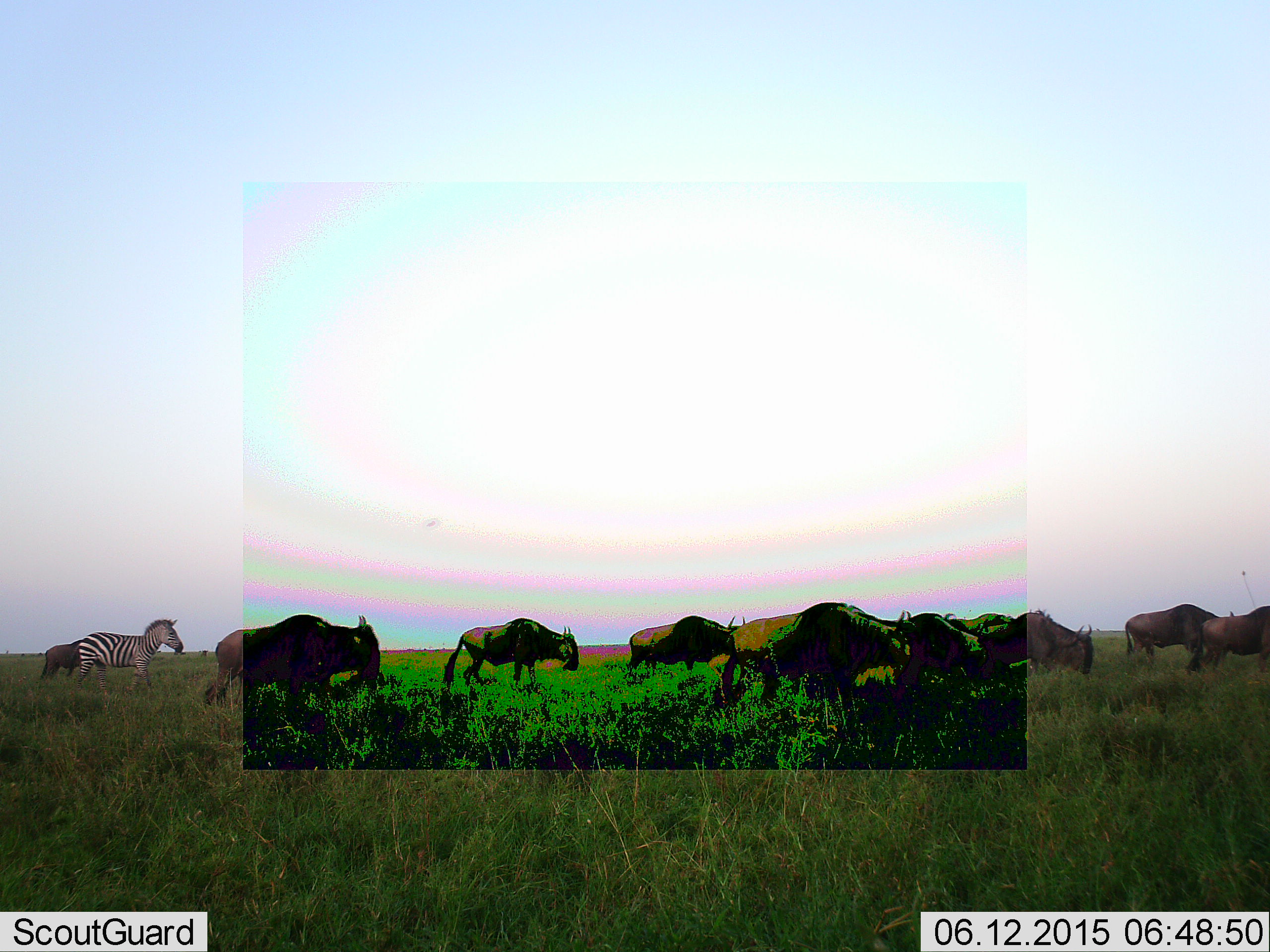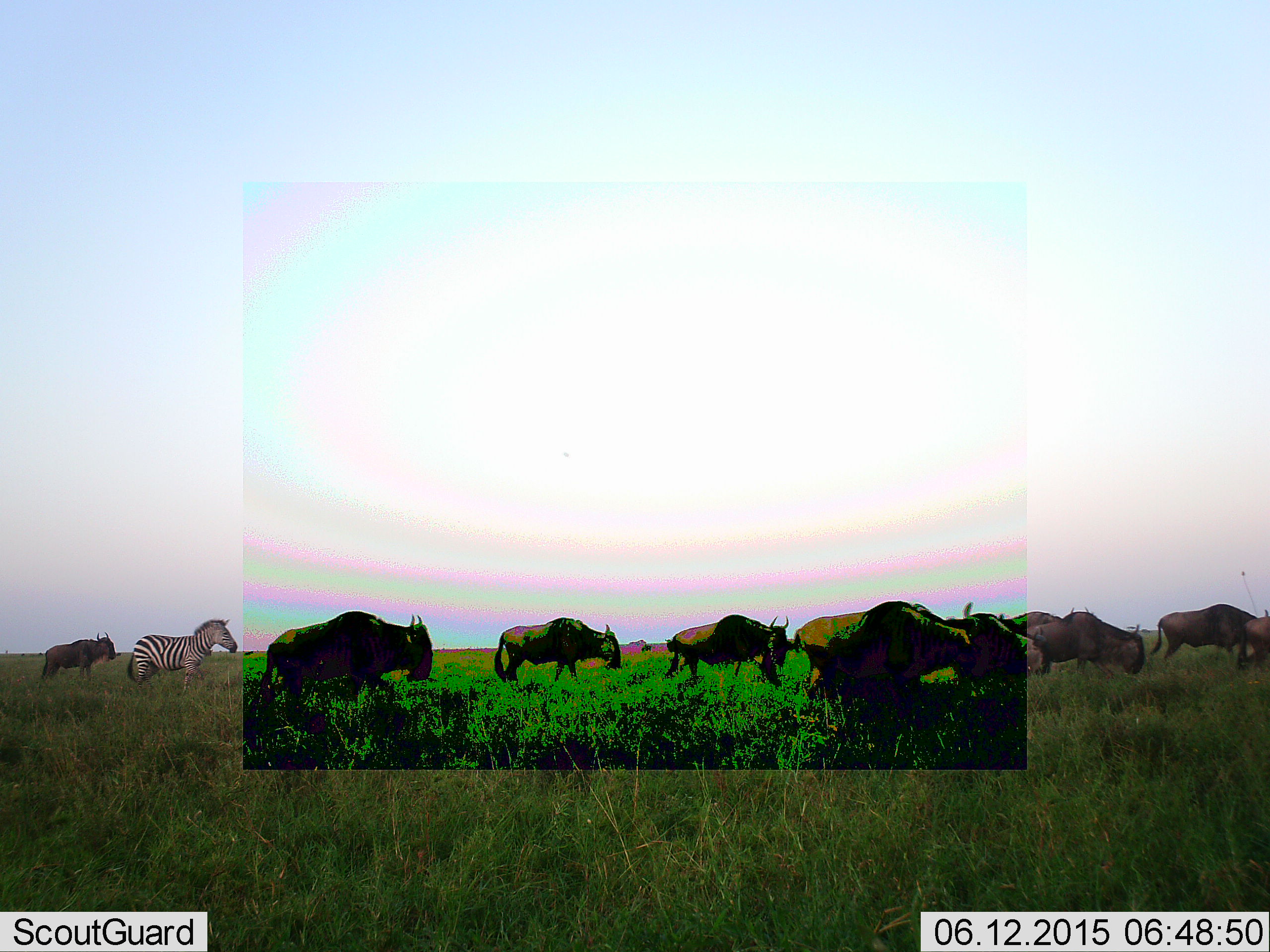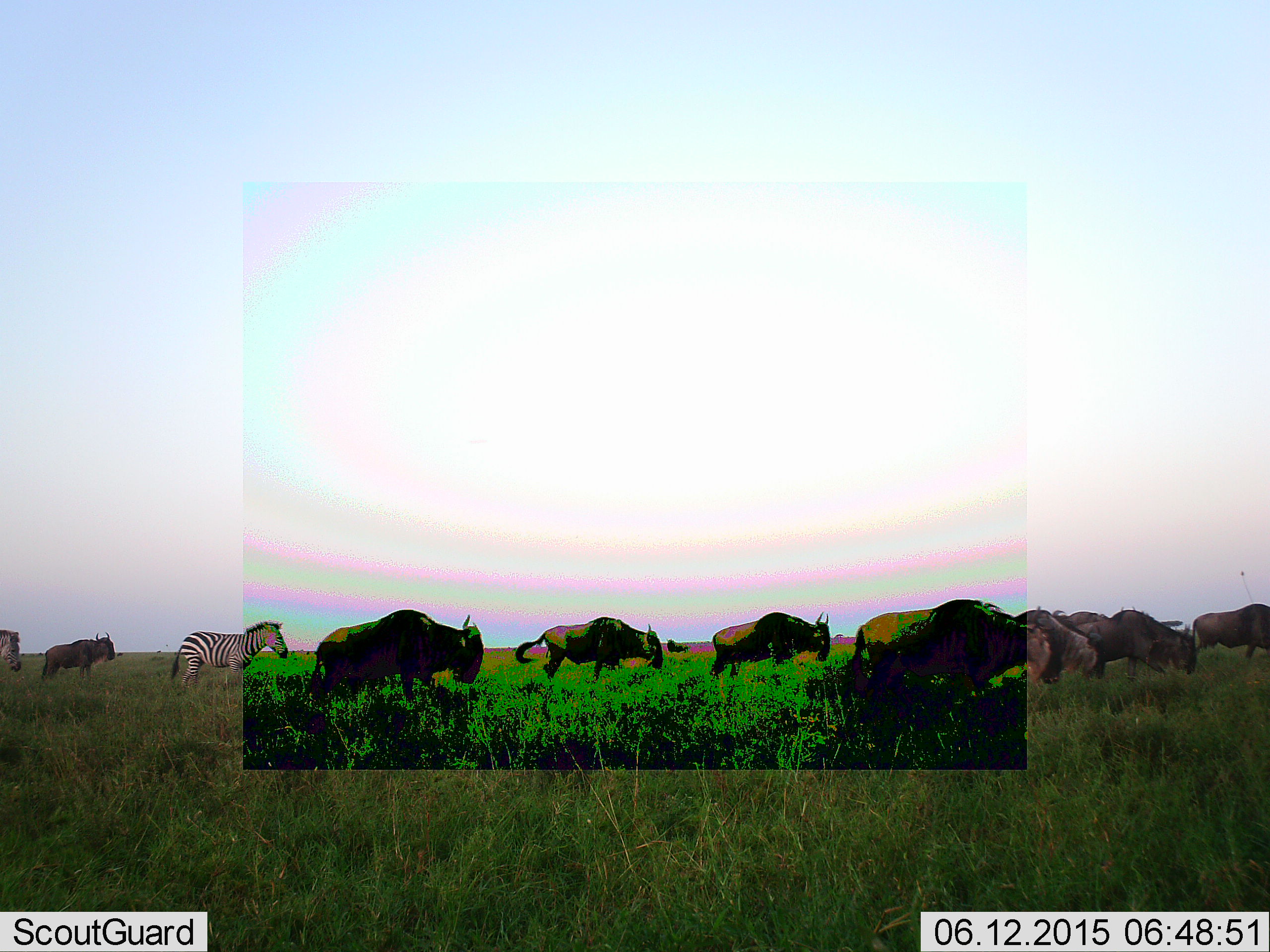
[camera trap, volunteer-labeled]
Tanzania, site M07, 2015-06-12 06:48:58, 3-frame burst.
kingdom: Animalia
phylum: Chordata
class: Mammalia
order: Artiodactyla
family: Bovidae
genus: Connochaetes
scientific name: Connochaetes taurinus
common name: blue wildebeest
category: wildebeest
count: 10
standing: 36%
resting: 0%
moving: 100%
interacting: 0%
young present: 0%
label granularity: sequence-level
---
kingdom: Animalia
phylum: Chordata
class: Mammalia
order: Perissodactyla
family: Equidae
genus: Equus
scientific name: Equus quagga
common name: plains zebra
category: zebra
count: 2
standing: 20%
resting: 0%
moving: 90%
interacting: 0%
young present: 0%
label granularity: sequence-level